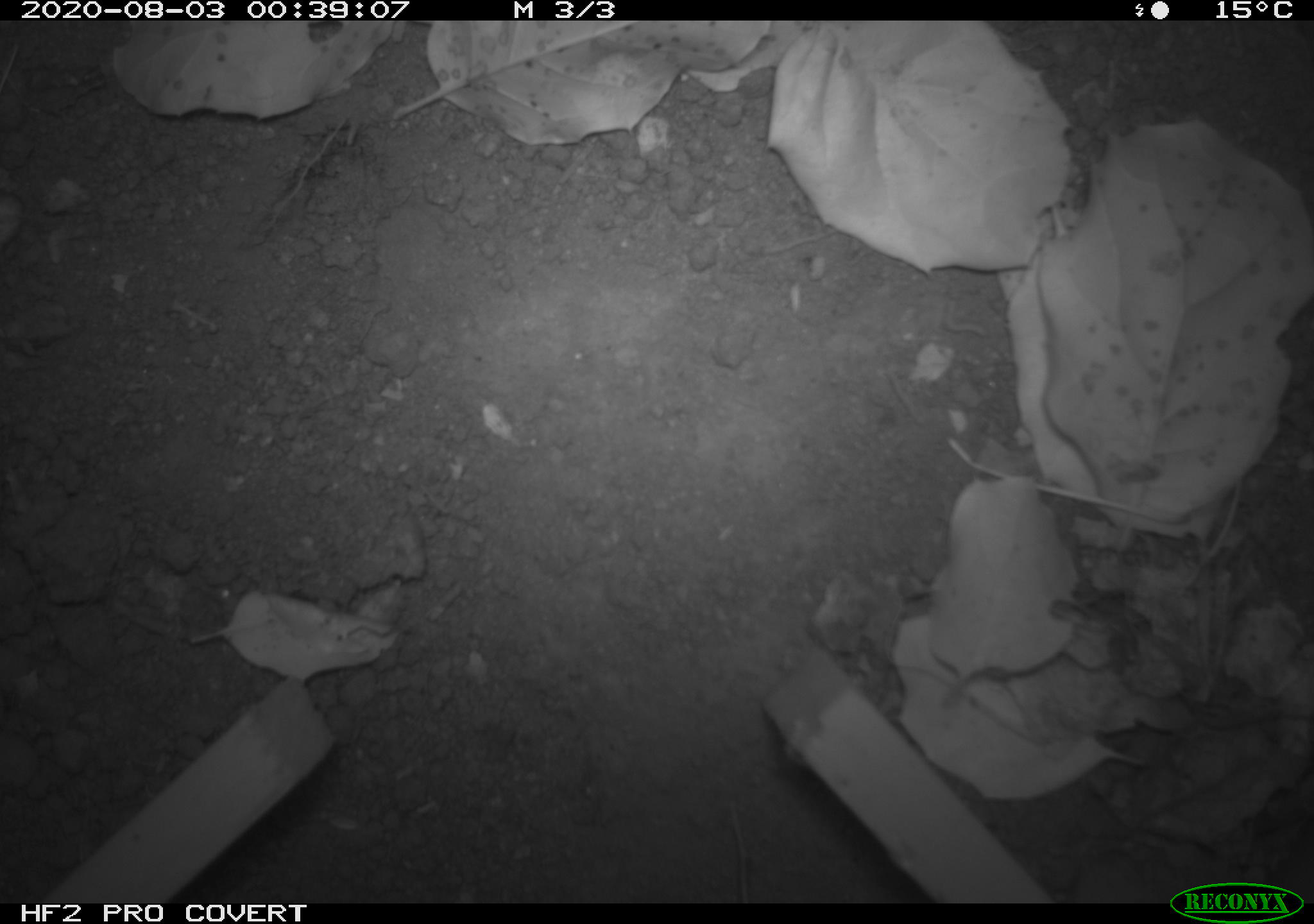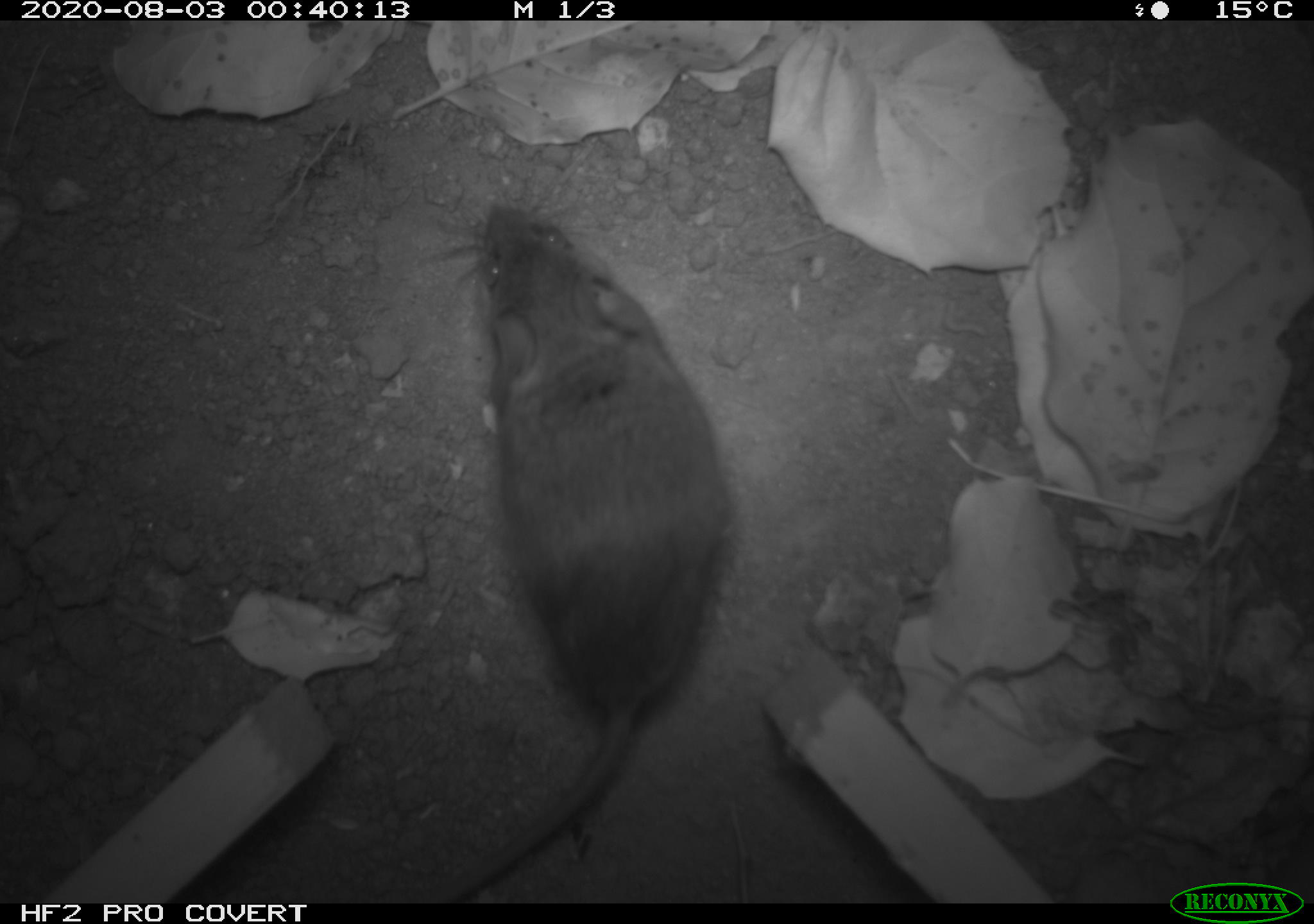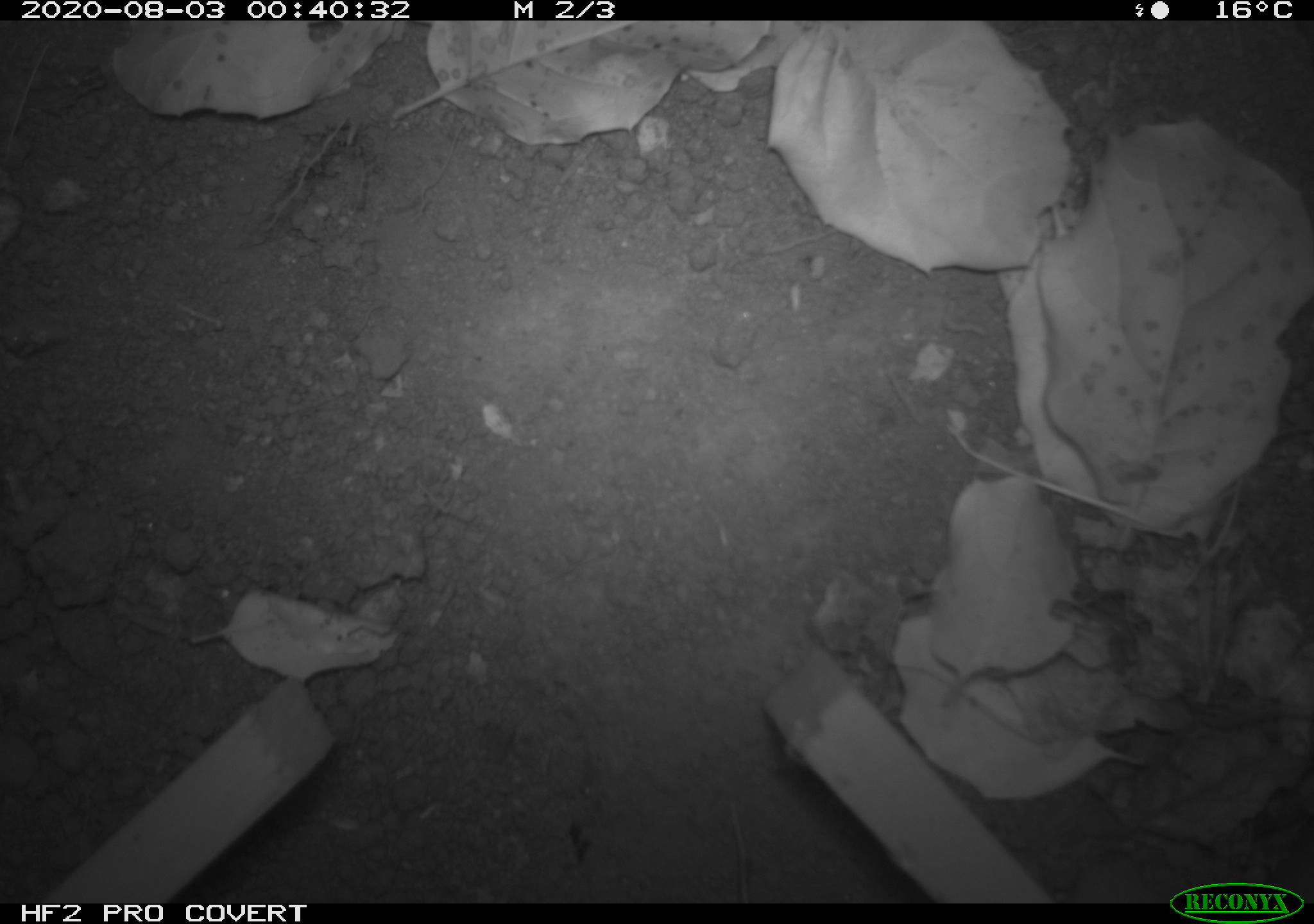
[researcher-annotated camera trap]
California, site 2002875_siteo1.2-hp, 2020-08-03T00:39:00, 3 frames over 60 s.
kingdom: Animalia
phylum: Chordata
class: Mammalia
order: Rodentia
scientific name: Rodentia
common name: rodent